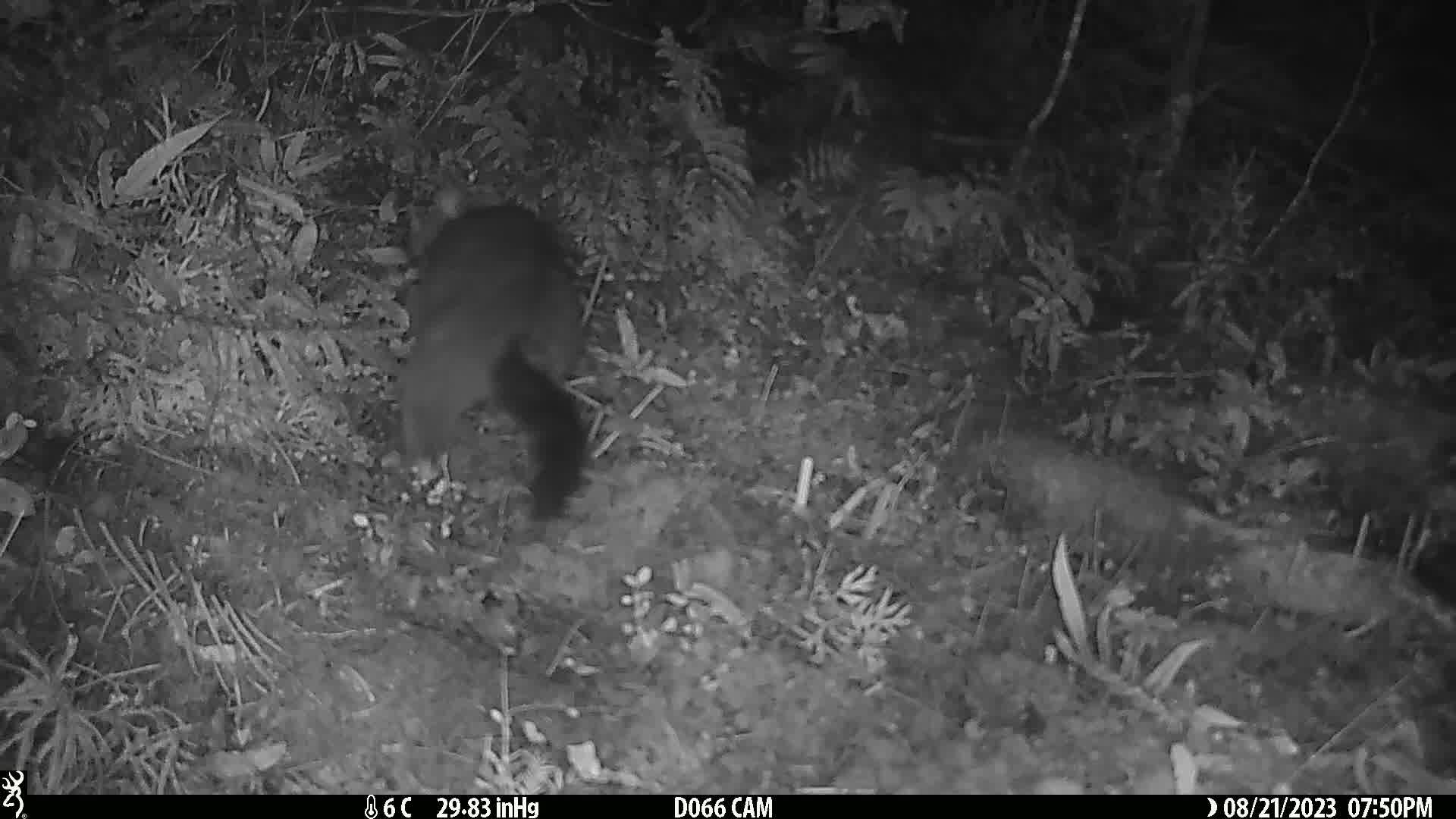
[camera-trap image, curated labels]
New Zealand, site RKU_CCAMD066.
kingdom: Animalia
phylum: Chordata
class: Mammalia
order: Diprotodontia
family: Phalangeridae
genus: Trichosurus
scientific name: Trichosurus vulpecula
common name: common brushtail possum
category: possum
Possum (common brushtail possum) (Trichosurus vulpecula).